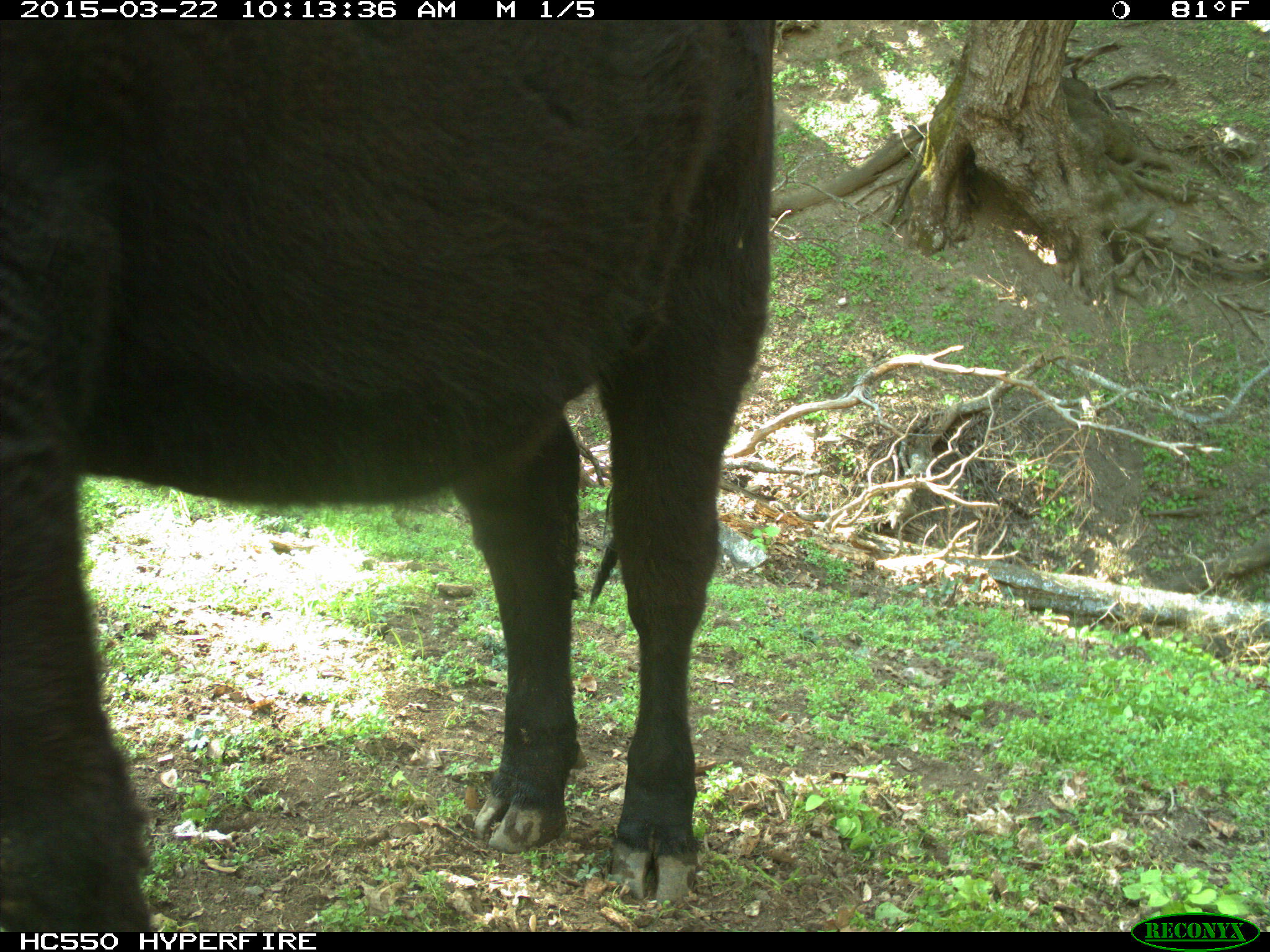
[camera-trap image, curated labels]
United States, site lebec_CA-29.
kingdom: Animalia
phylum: Chordata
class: Mammalia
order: Artiodactyla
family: Bovidae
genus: Bos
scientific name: Bos taurus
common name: domestic cow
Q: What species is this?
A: Bos taurus (domestic cow).